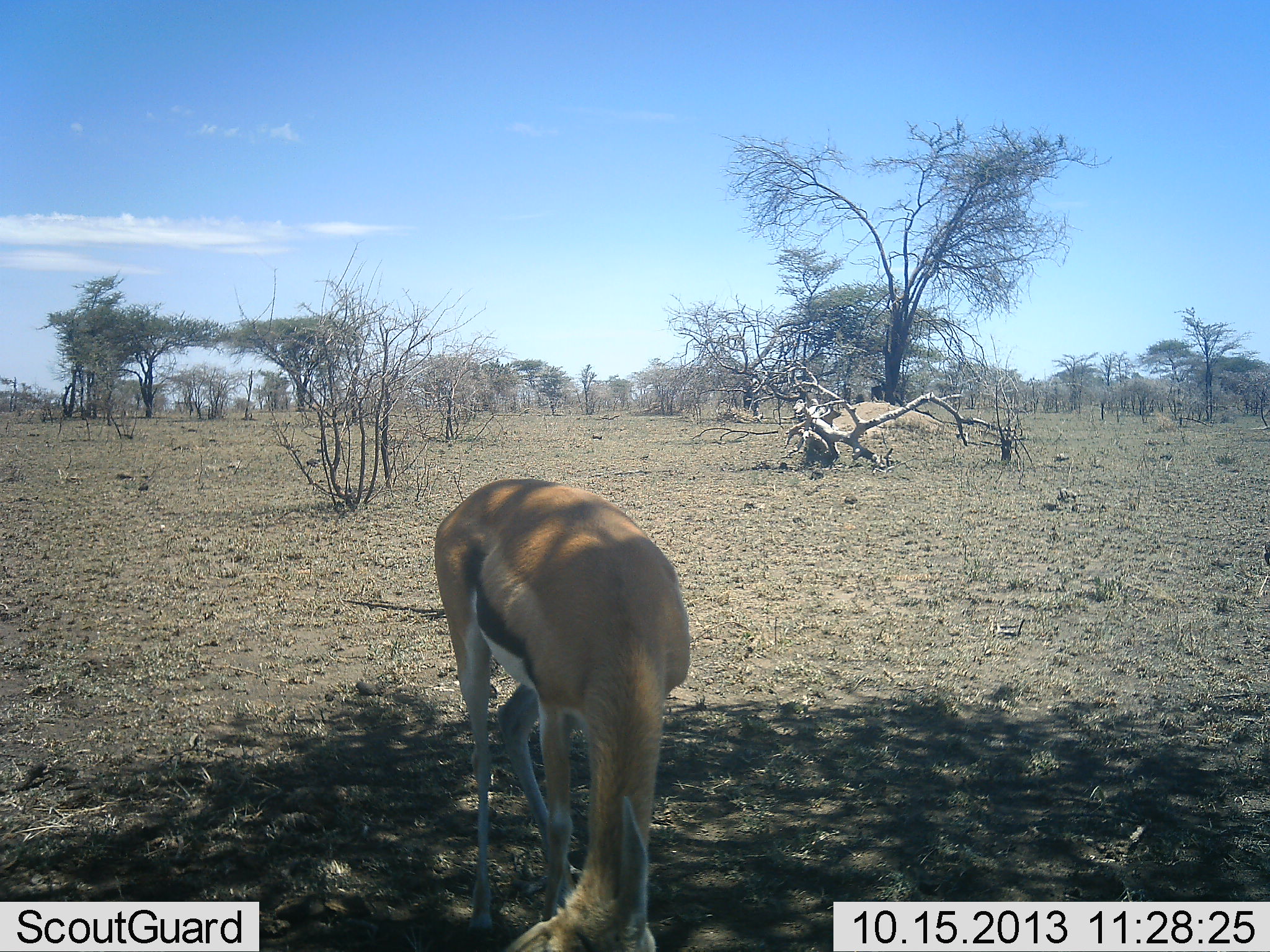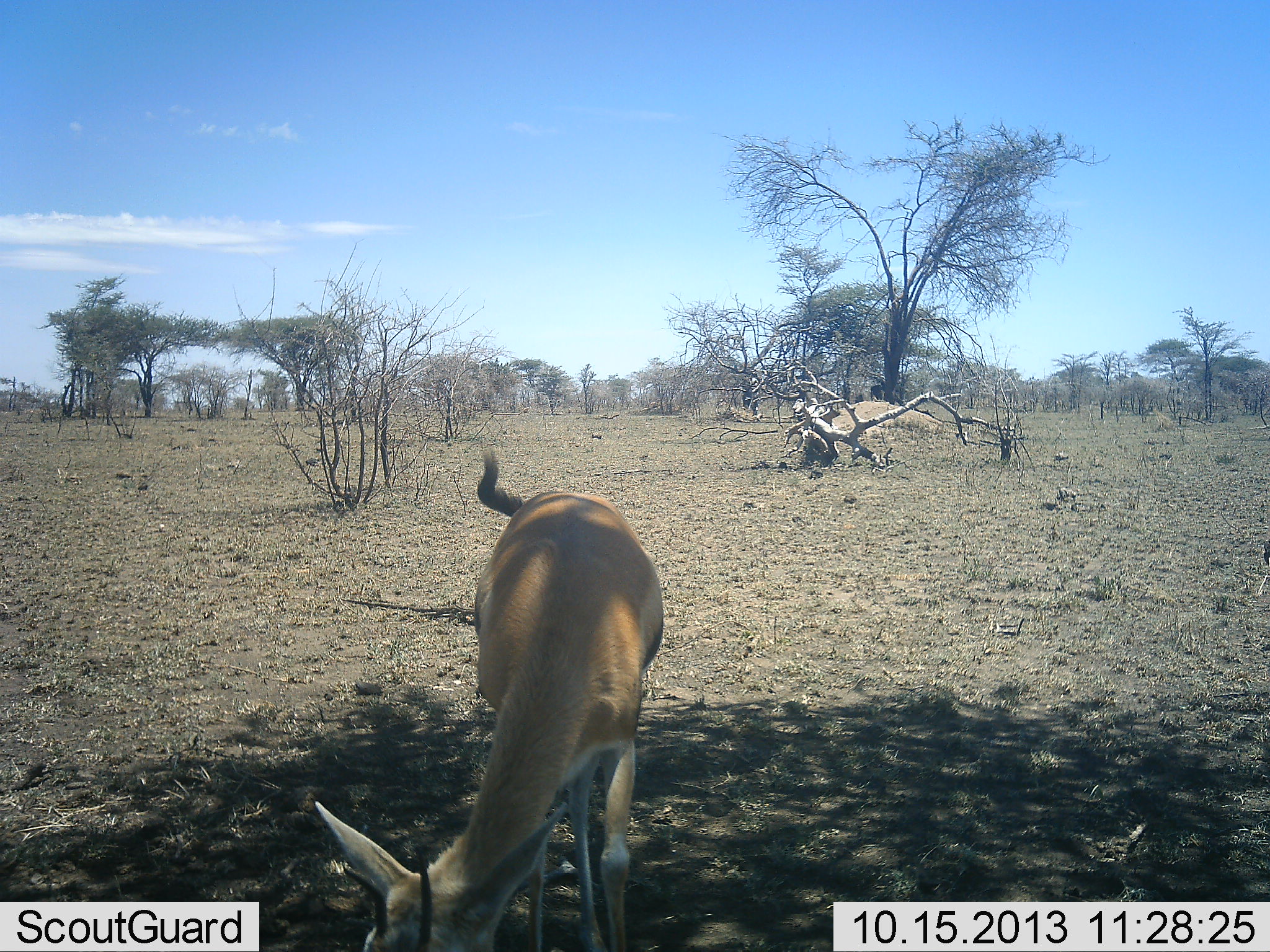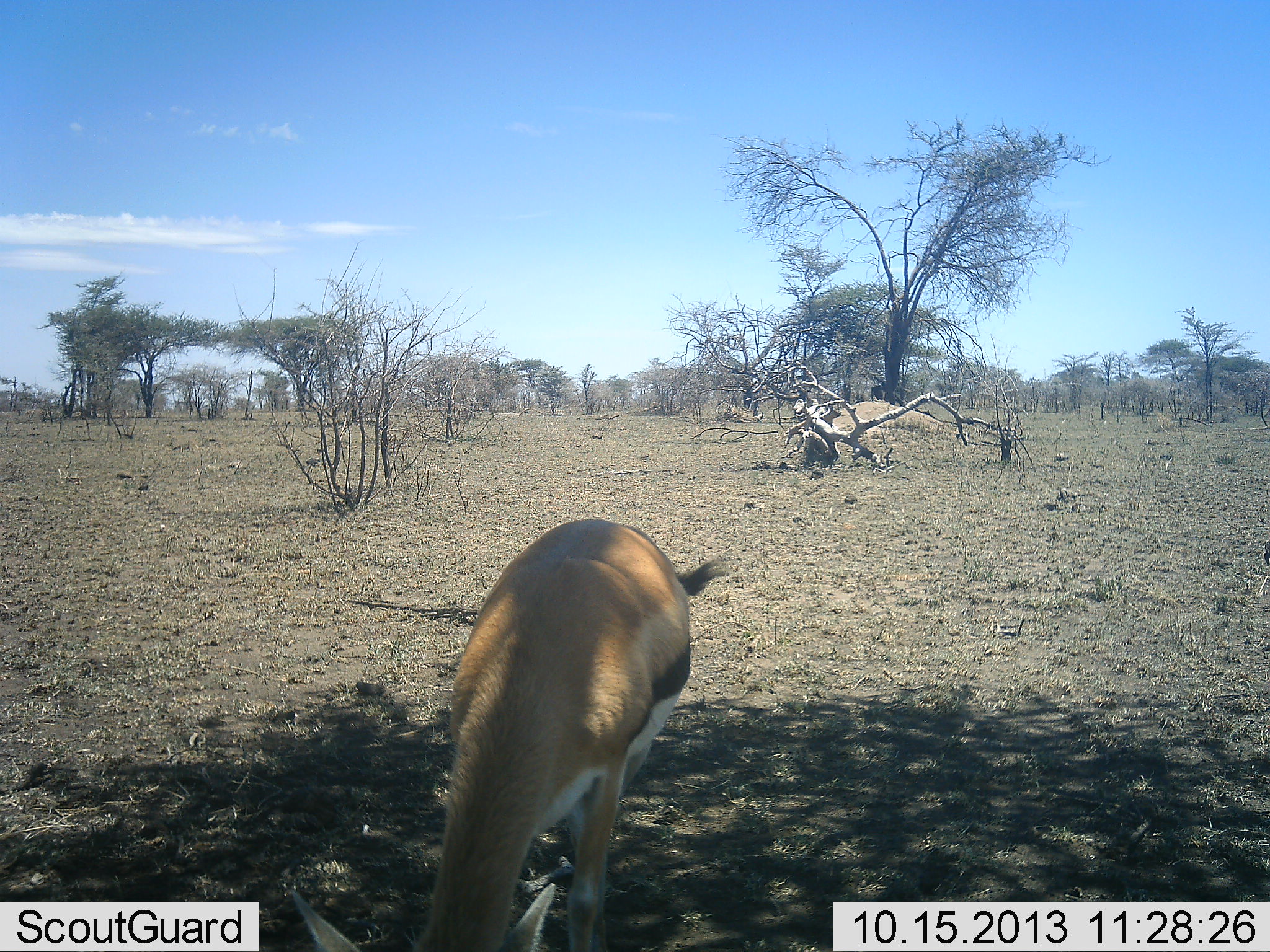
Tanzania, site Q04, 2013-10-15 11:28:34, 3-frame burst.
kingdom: Animalia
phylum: Chordata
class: Mammalia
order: Artiodactyla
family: Bovidae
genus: Eudorcas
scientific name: Eudorcas thomsonii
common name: thomson's gazelle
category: gazellethomsons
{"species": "gazellethomsons (thomson's gazelle) (Eudorcas thomsonii)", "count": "1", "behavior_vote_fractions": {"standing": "0%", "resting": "0%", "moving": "20%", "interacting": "10%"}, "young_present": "0%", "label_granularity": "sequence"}